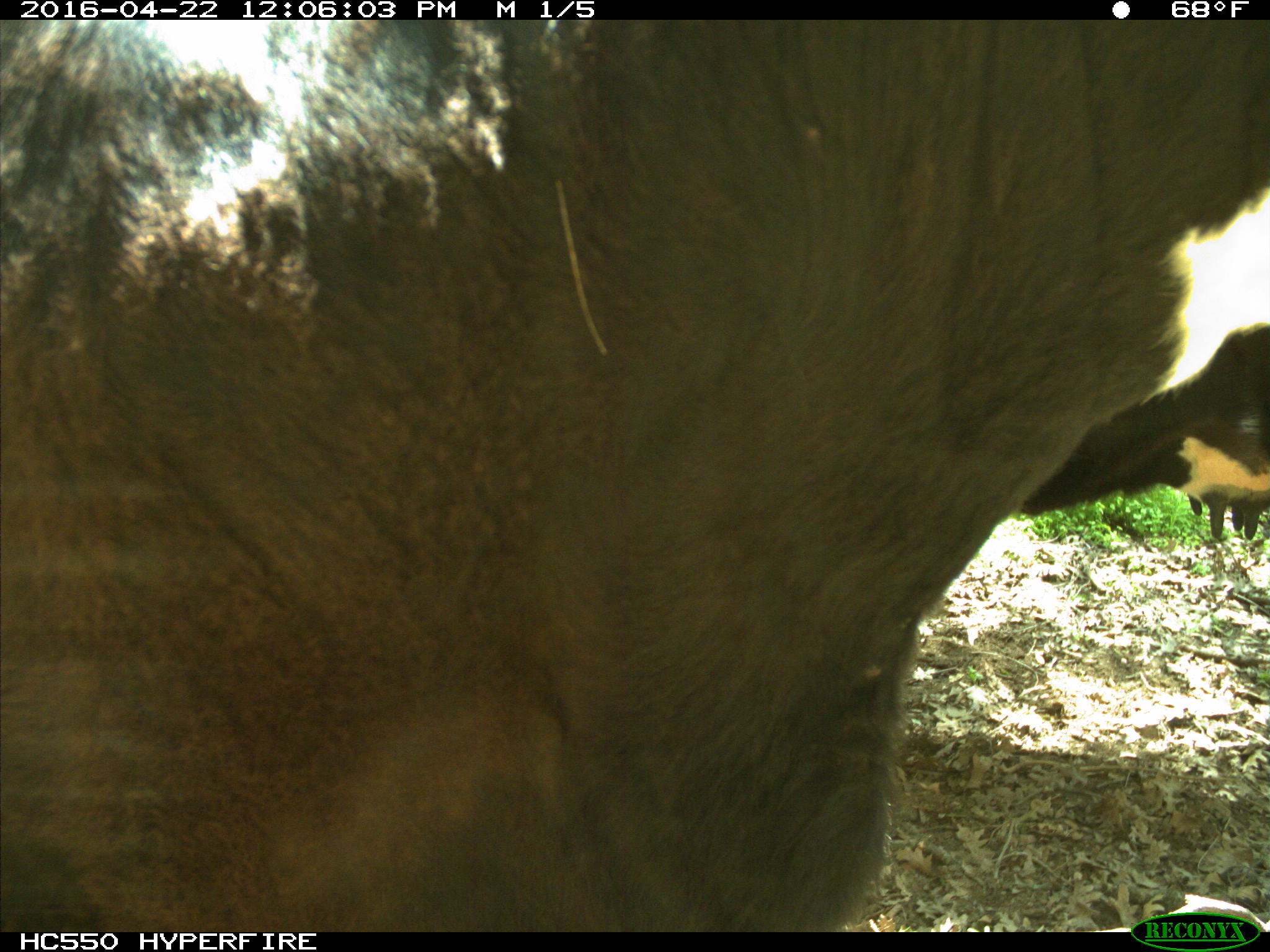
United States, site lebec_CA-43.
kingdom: Animalia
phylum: Chordata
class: Mammalia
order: Artiodactyla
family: Bovidae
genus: Bos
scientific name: Bos taurus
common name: domestic cow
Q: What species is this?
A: Bos taurus (domestic cow).